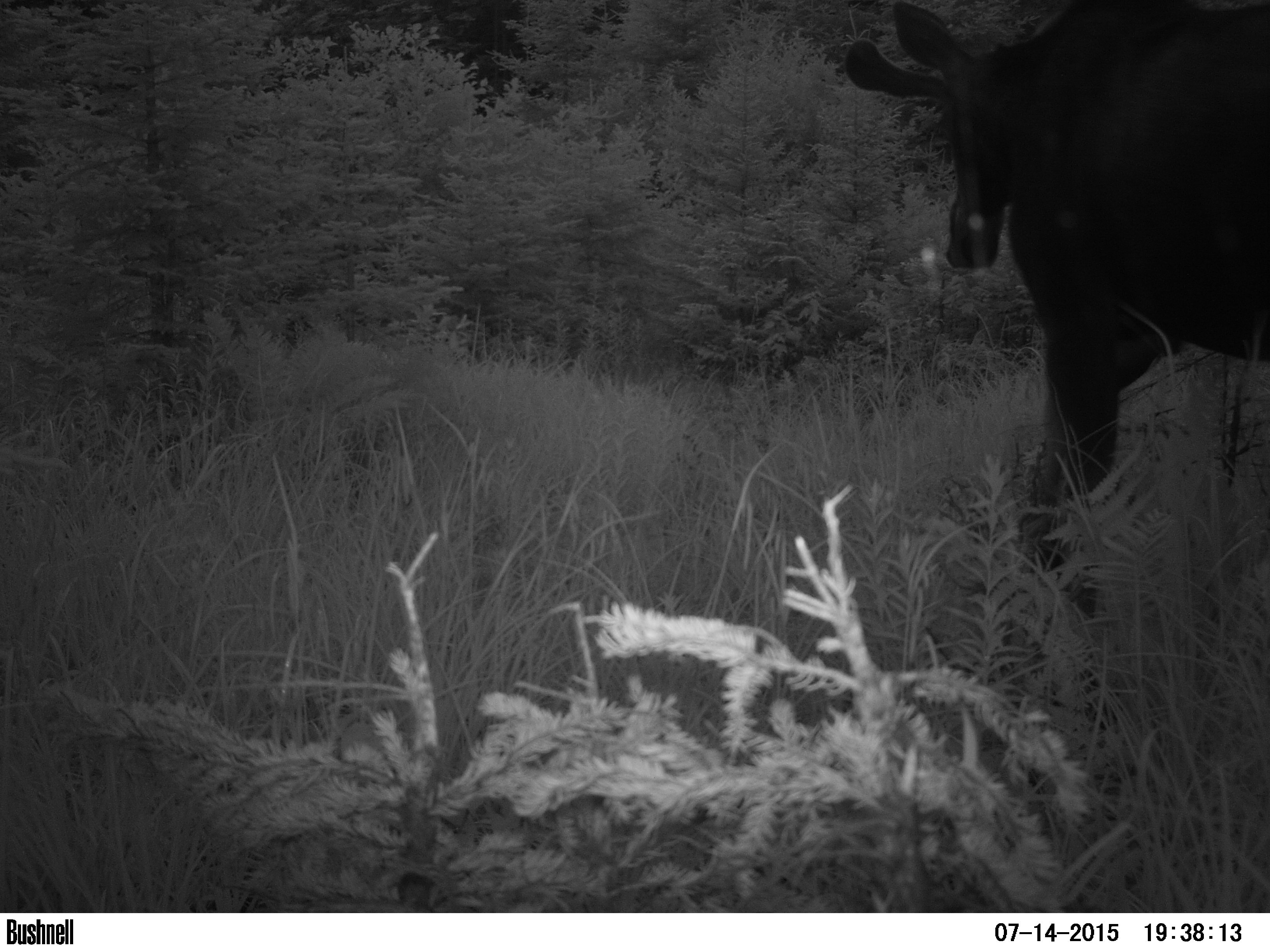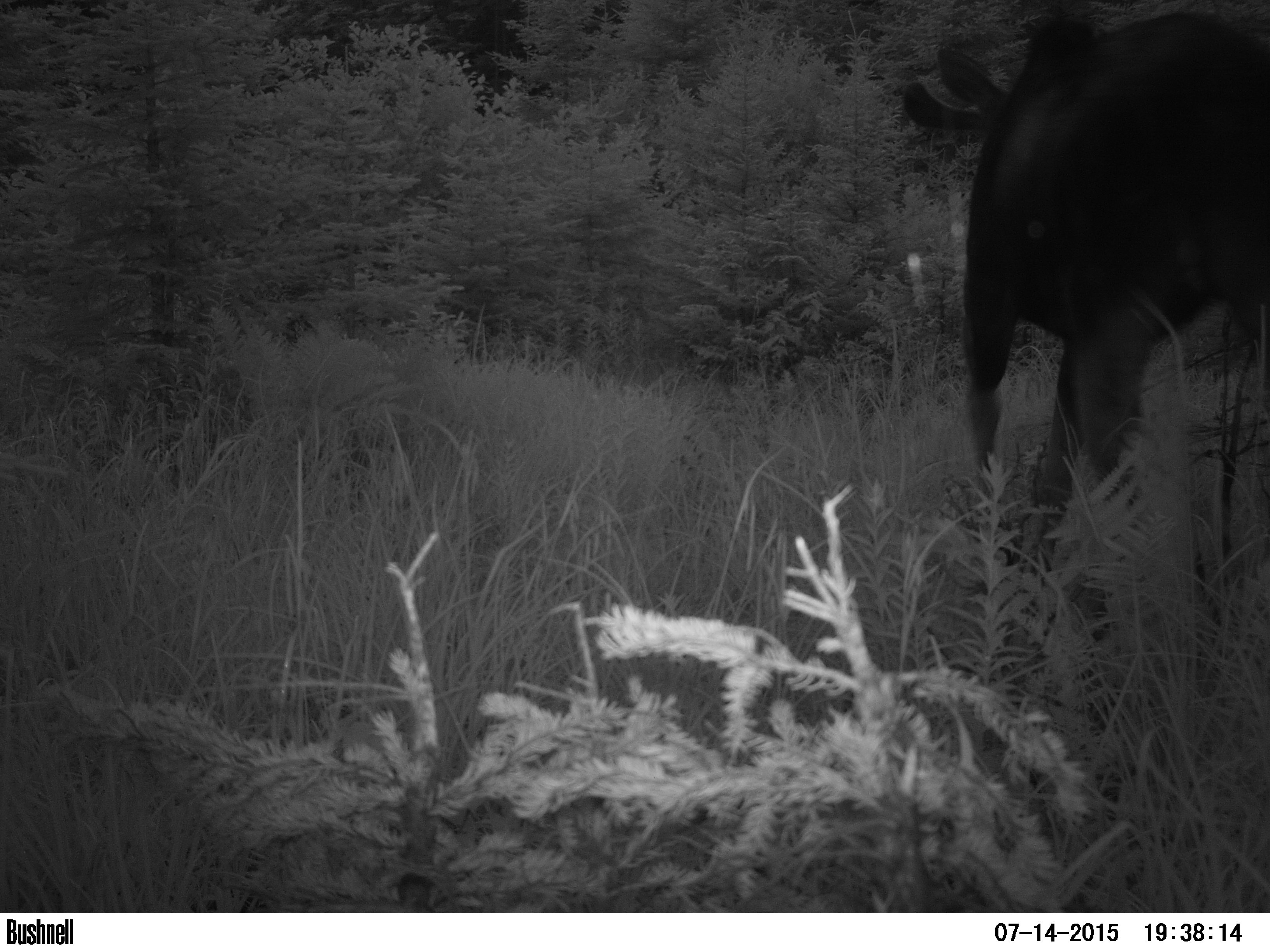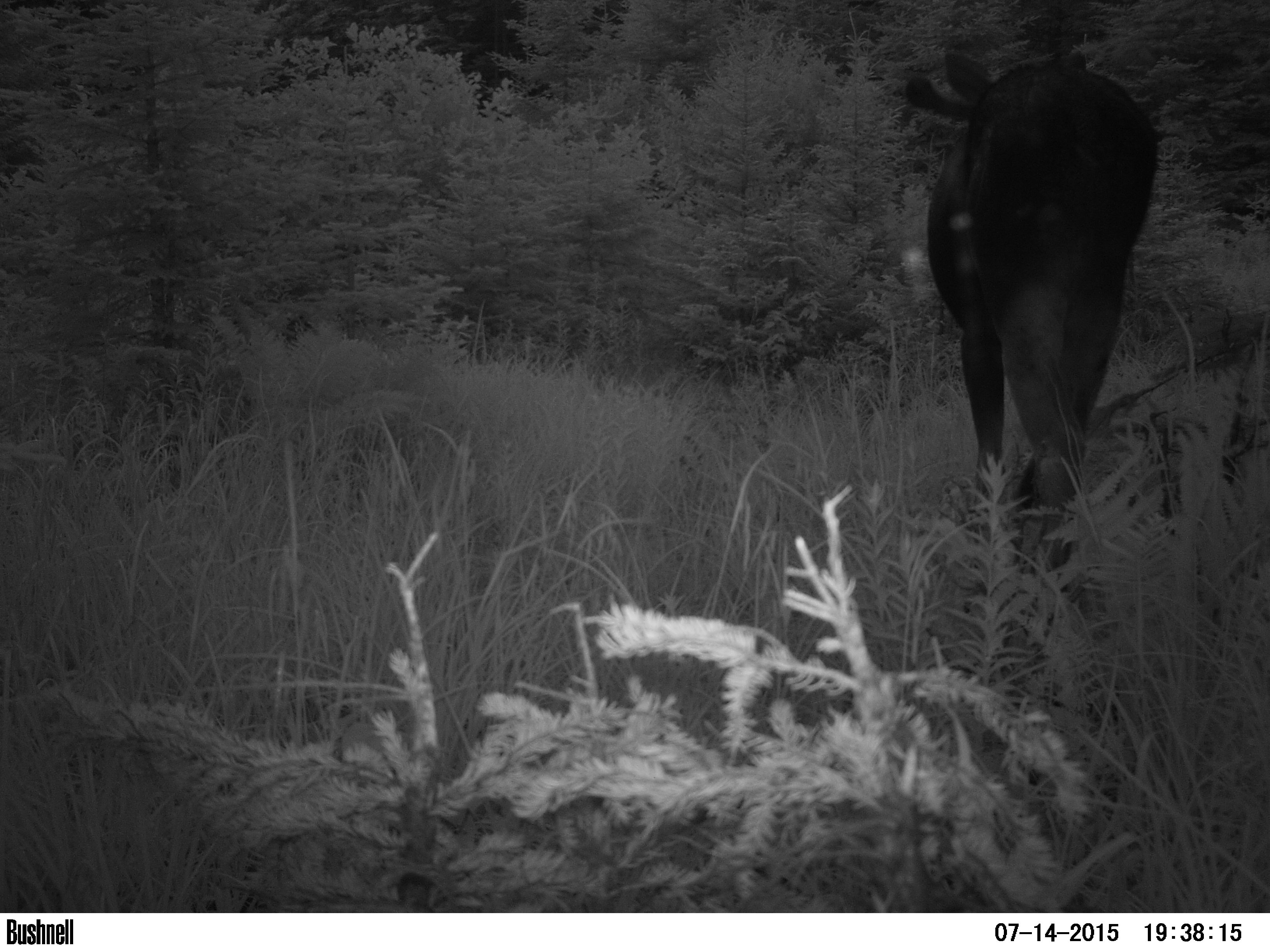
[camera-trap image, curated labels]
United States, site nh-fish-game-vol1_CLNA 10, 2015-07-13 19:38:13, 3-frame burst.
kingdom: Animalia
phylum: Chordata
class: Mammalia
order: Artiodactyla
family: Cervidae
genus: Alces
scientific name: Alces alces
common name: moose